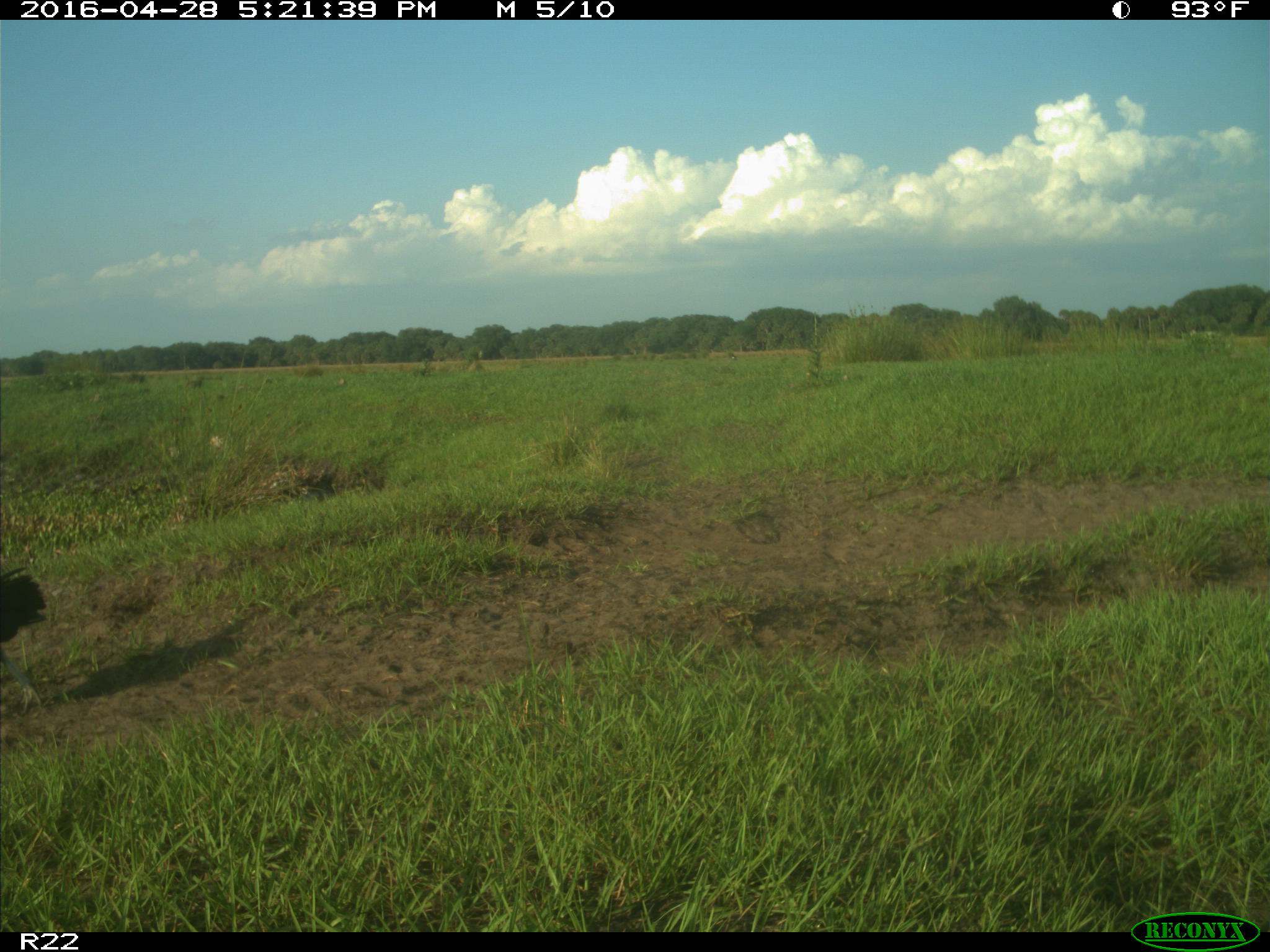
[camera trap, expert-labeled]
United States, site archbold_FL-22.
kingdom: Animalia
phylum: Chordata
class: Aves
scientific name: Aves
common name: birds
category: unidentified bird